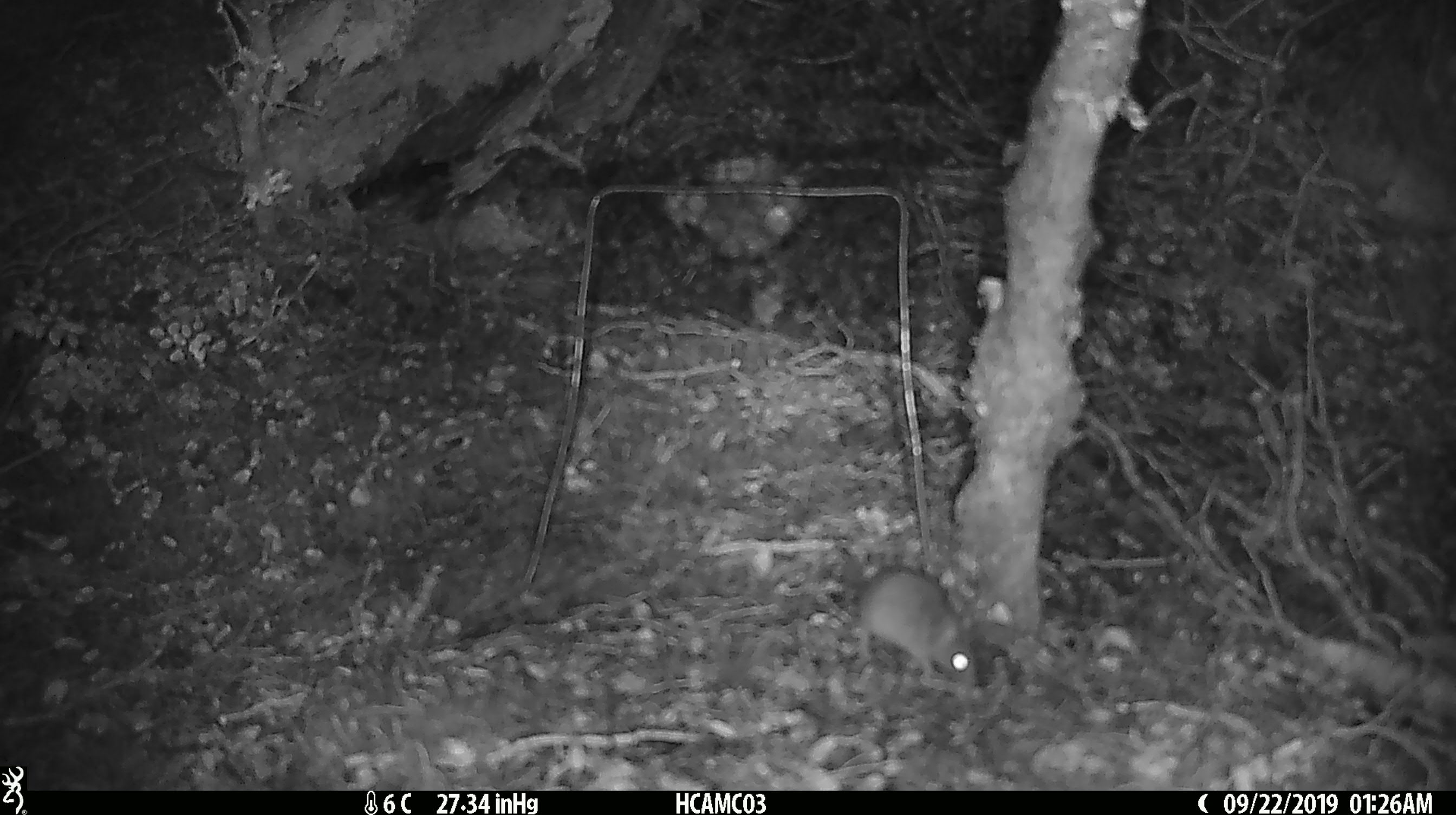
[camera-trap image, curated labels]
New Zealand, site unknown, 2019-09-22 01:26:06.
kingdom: Animalia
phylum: Chordata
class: Mammalia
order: Rodentia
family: Muridae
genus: Mus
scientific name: Mus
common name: mouse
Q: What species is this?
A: Mouse (Mus).